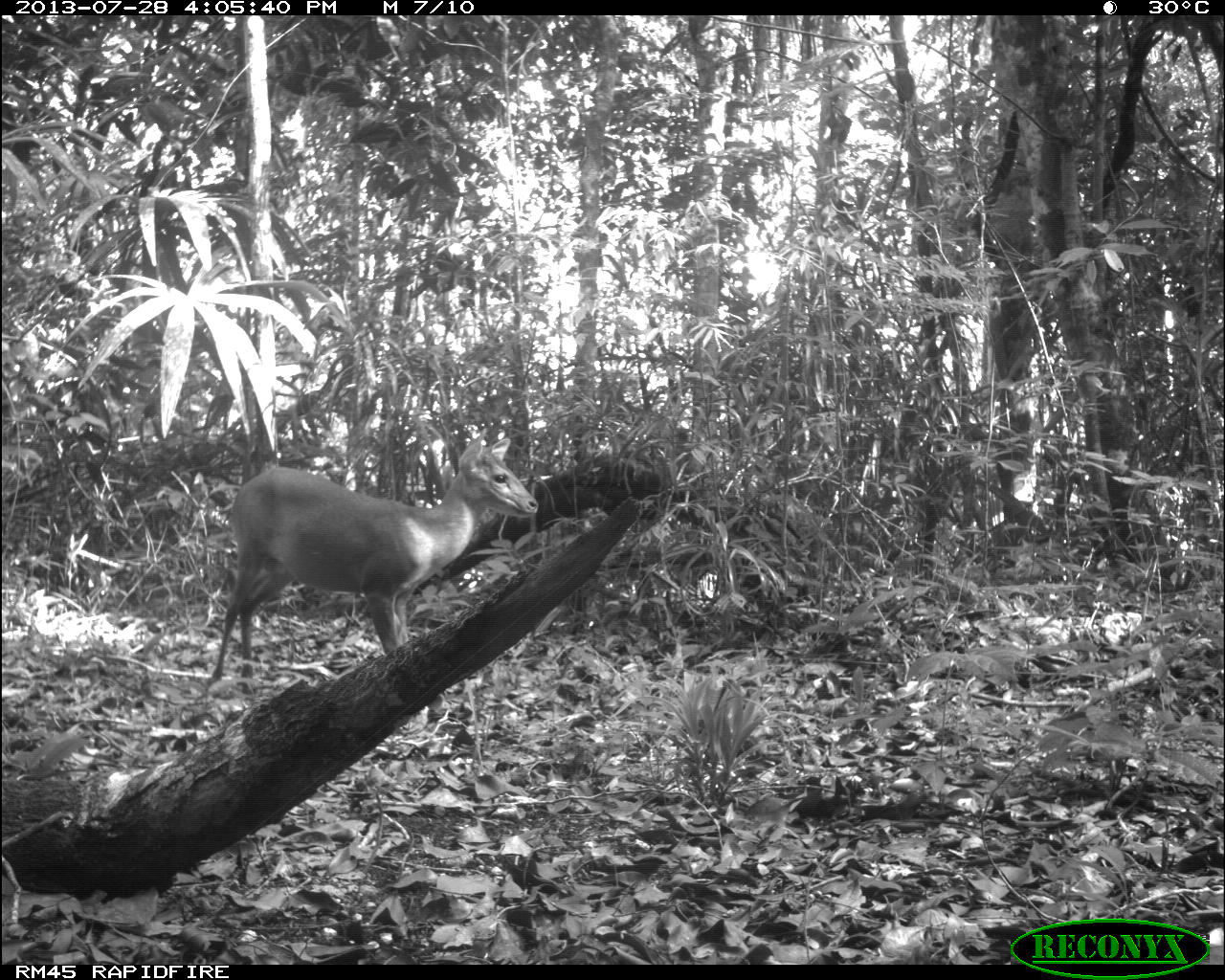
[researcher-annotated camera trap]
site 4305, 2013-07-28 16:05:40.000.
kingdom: Animalia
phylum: Chordata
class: Mammalia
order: Artiodactyla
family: Cervidae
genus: Mazama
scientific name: Mazama temama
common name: central american red brocket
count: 1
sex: male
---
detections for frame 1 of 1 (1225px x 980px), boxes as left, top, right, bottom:
mazama temama: 205, 429, 540, 723